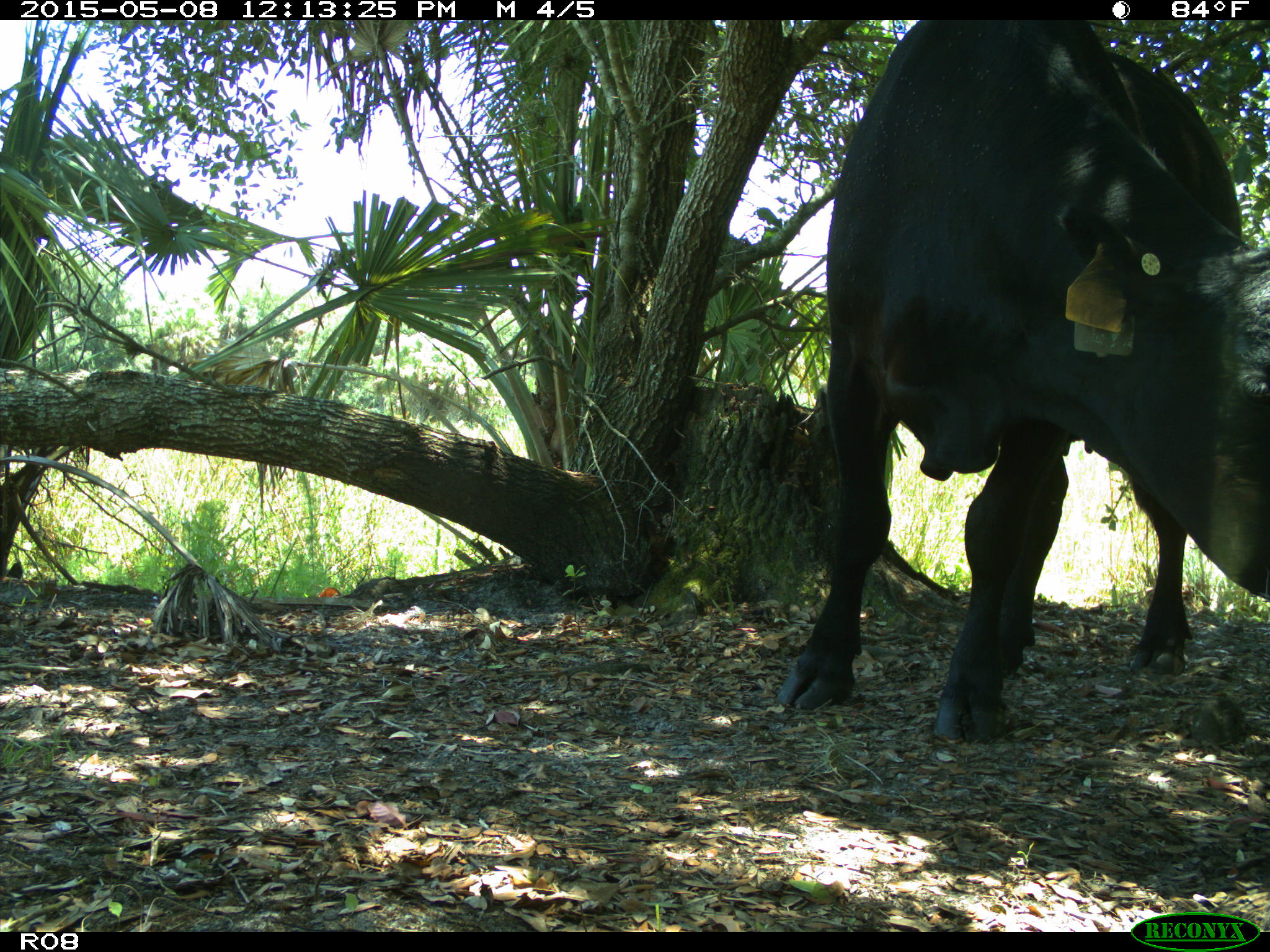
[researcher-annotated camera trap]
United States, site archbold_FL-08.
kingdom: Animalia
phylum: Chordata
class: Mammalia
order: Artiodactyla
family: Bovidae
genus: Bos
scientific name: Bos taurus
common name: domestic cow